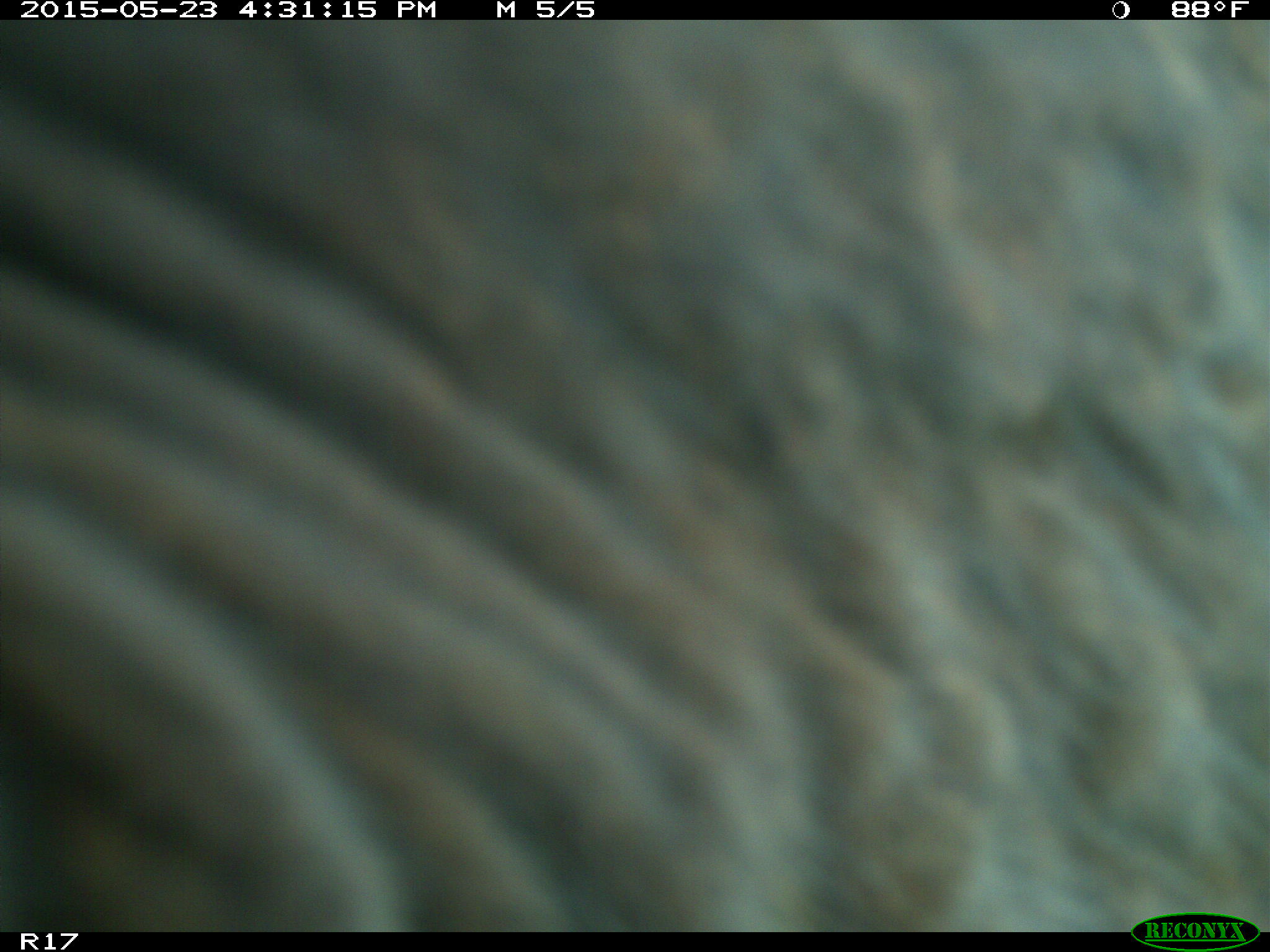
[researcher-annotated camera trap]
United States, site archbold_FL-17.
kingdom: Animalia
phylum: Chordata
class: Mammalia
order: Artiodactyla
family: Bovidae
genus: Bos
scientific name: Bos taurus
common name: domestic cow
Bos taurus (domestic cow).